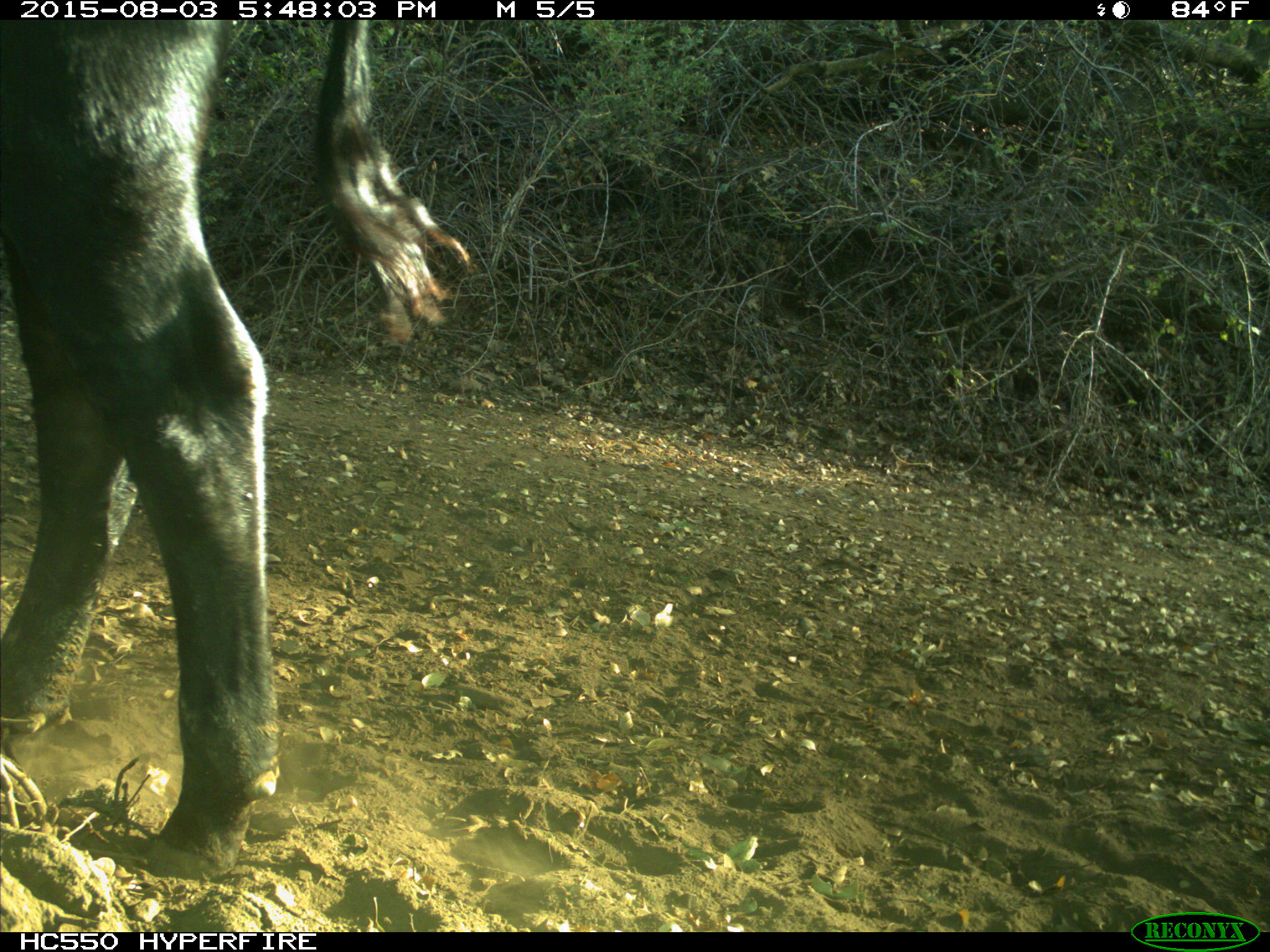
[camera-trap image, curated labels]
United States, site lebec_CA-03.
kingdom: Animalia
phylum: Chordata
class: Mammalia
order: Artiodactyla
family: Bovidae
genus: Bos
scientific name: Bos taurus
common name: domestic cow